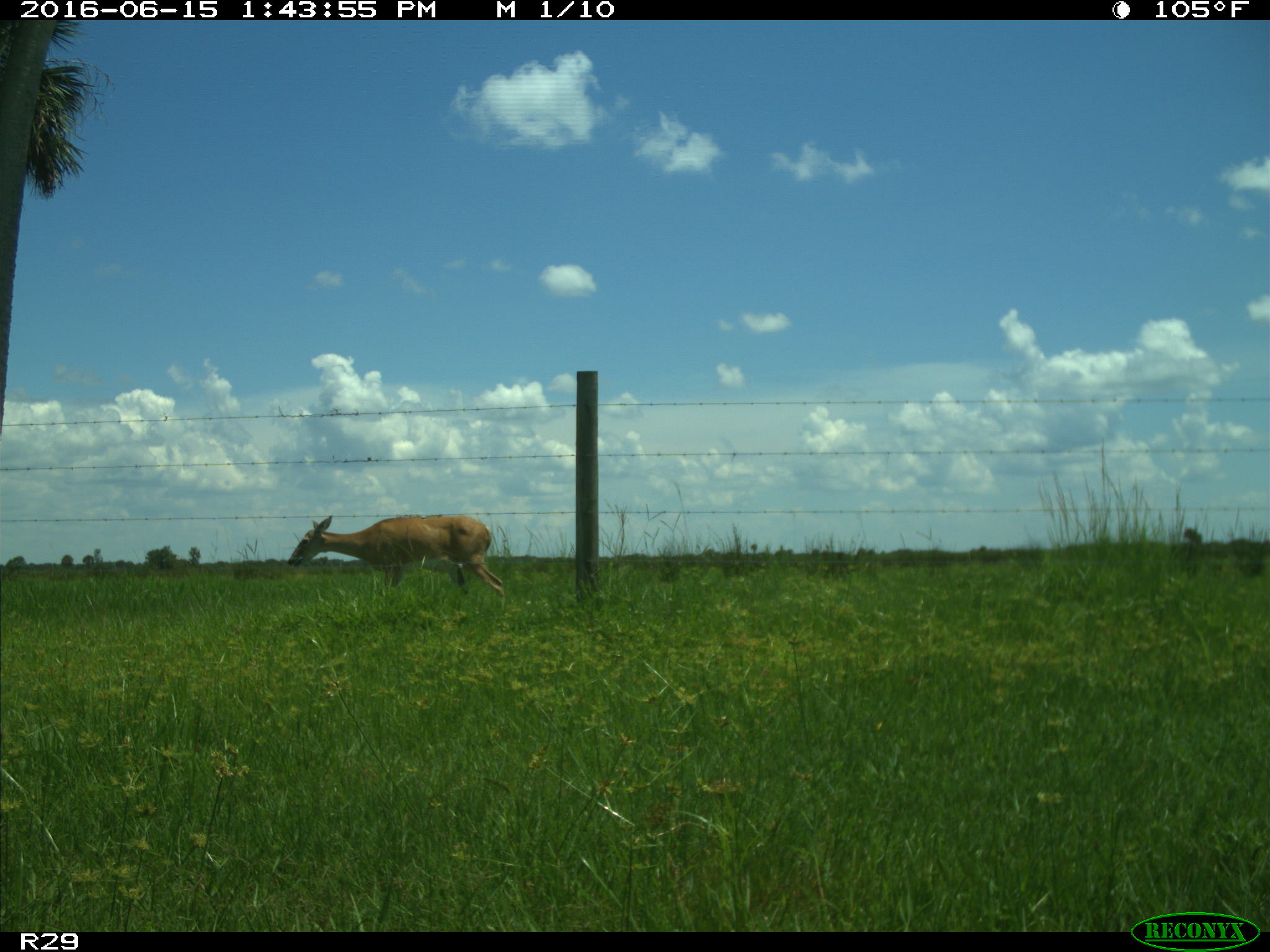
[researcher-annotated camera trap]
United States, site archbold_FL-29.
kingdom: Animalia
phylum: Chordata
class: Mammalia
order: Artiodactyla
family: Cervidae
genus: Odocoileus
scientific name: Odocoileus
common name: deer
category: unidentified deer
Unidentified deer (deer) (Odocoileus).